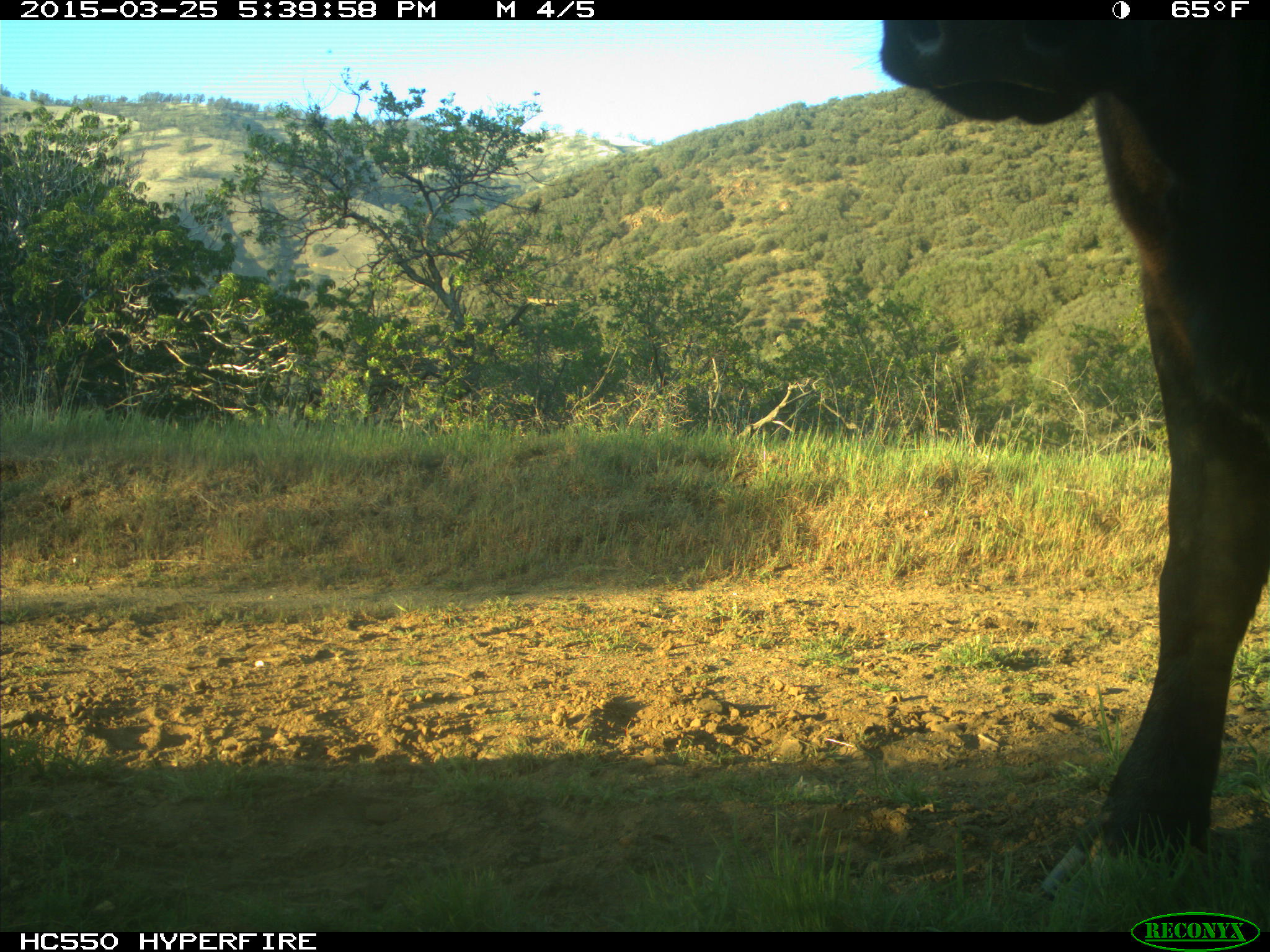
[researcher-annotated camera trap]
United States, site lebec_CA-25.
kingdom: Animalia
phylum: Chordata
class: Mammalia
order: Artiodactyla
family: Bovidae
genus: Bos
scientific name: Bos taurus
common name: domestic cow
Bos taurus (domestic cow).